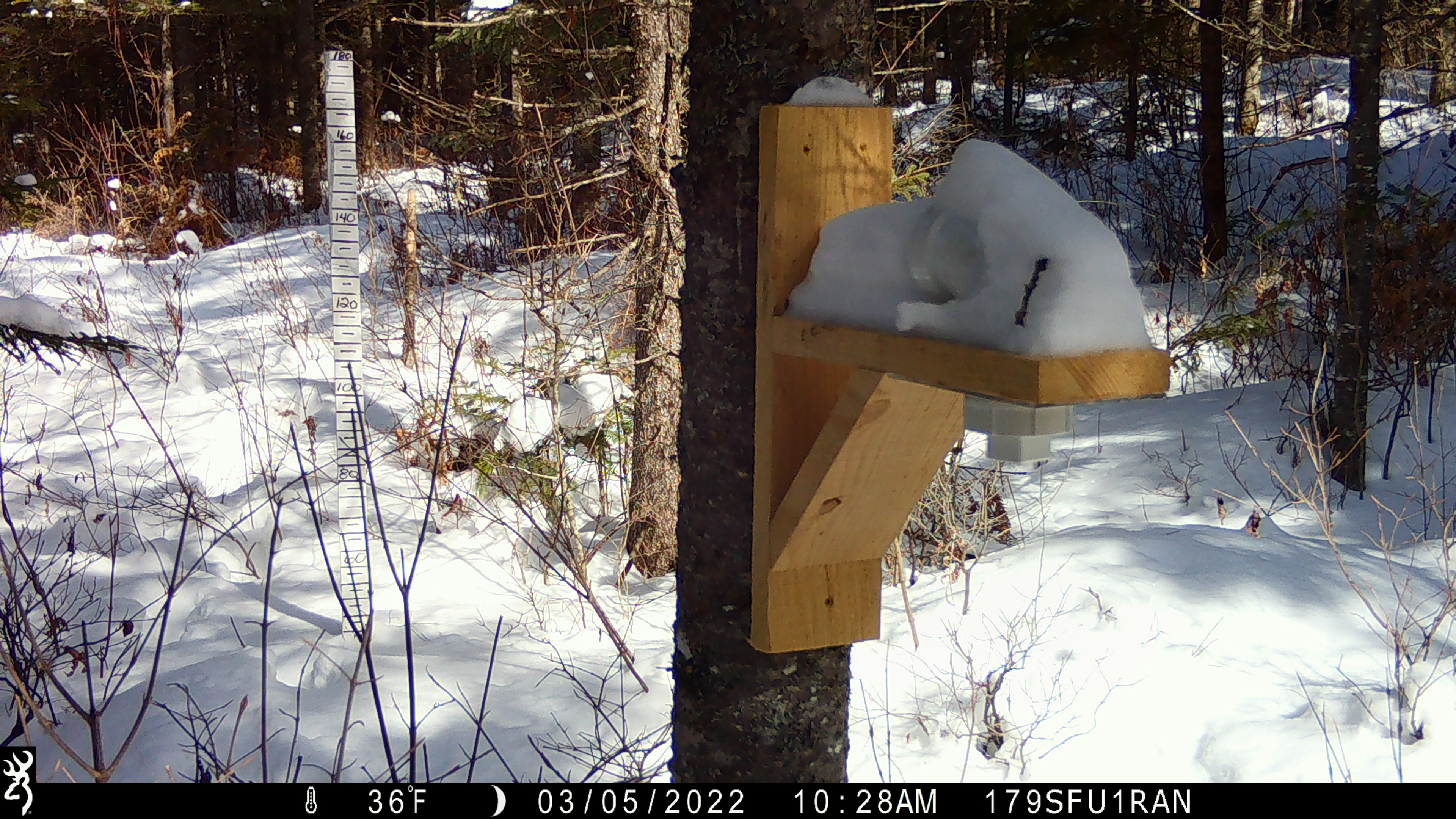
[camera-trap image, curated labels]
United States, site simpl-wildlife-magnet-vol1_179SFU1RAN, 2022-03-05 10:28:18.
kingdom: Animalia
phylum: Chordata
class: Aves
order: Passeriformes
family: Sittidae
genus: Sitta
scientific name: Sitta canadensis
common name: red-breasted nuthatch